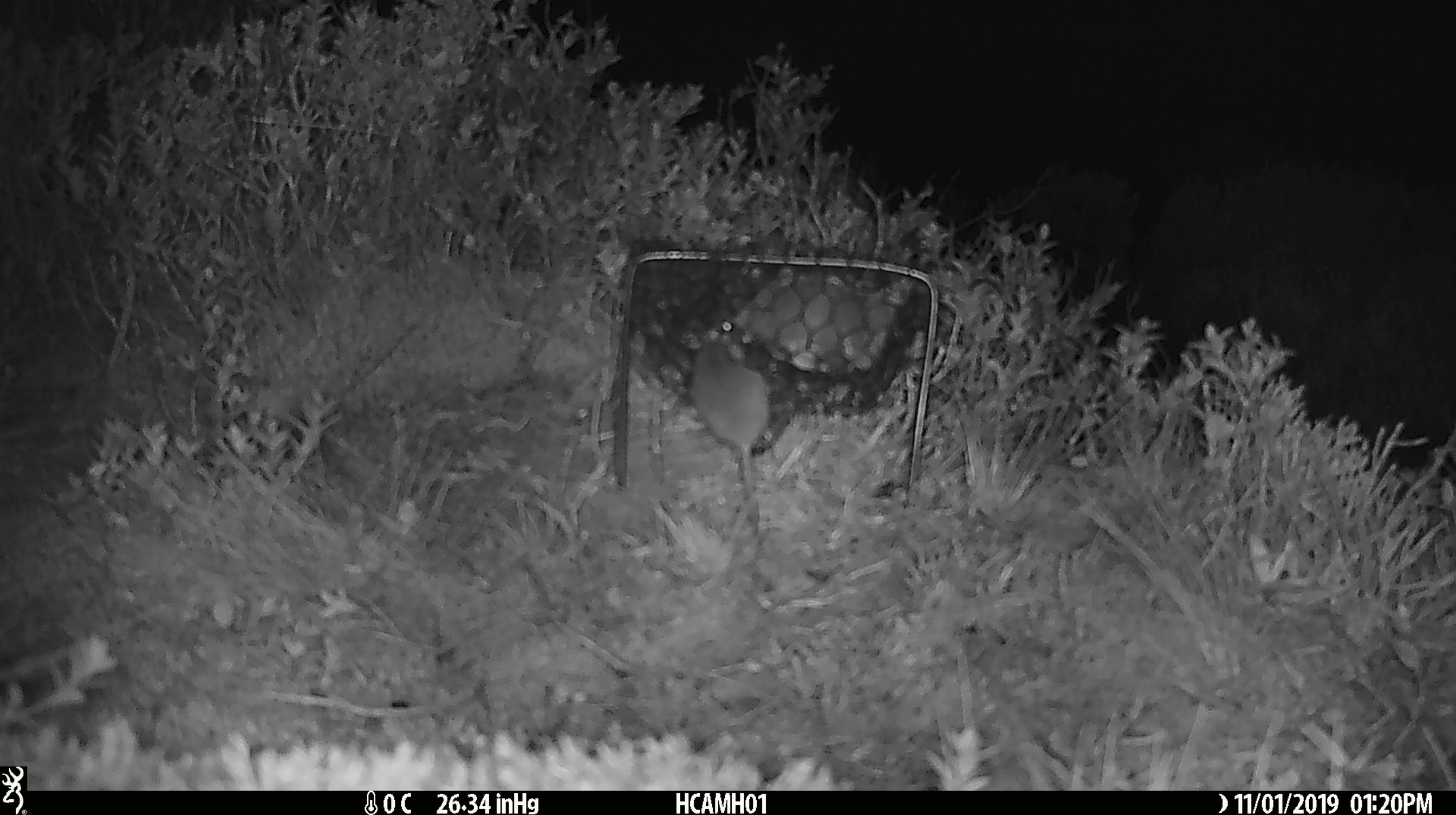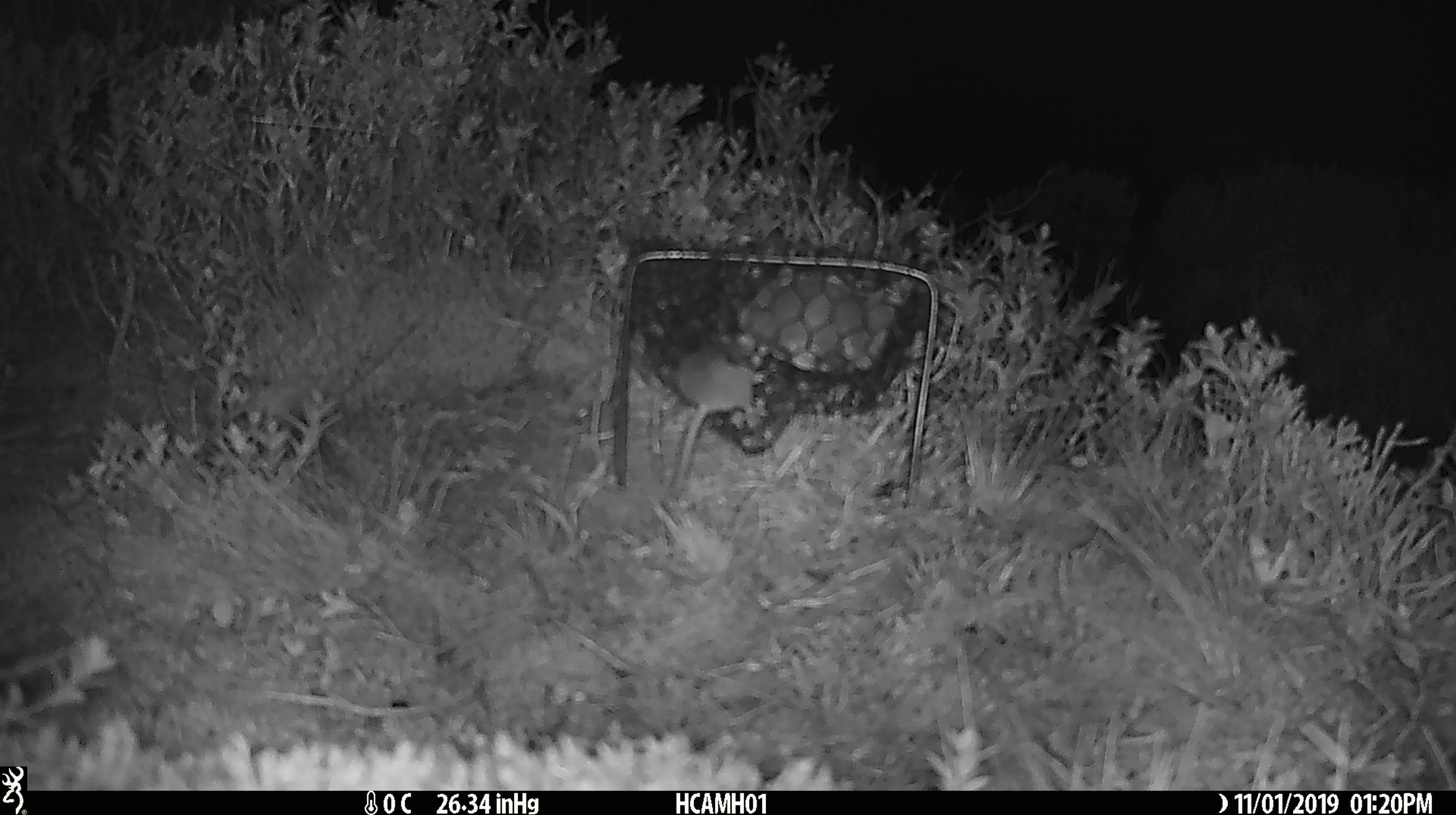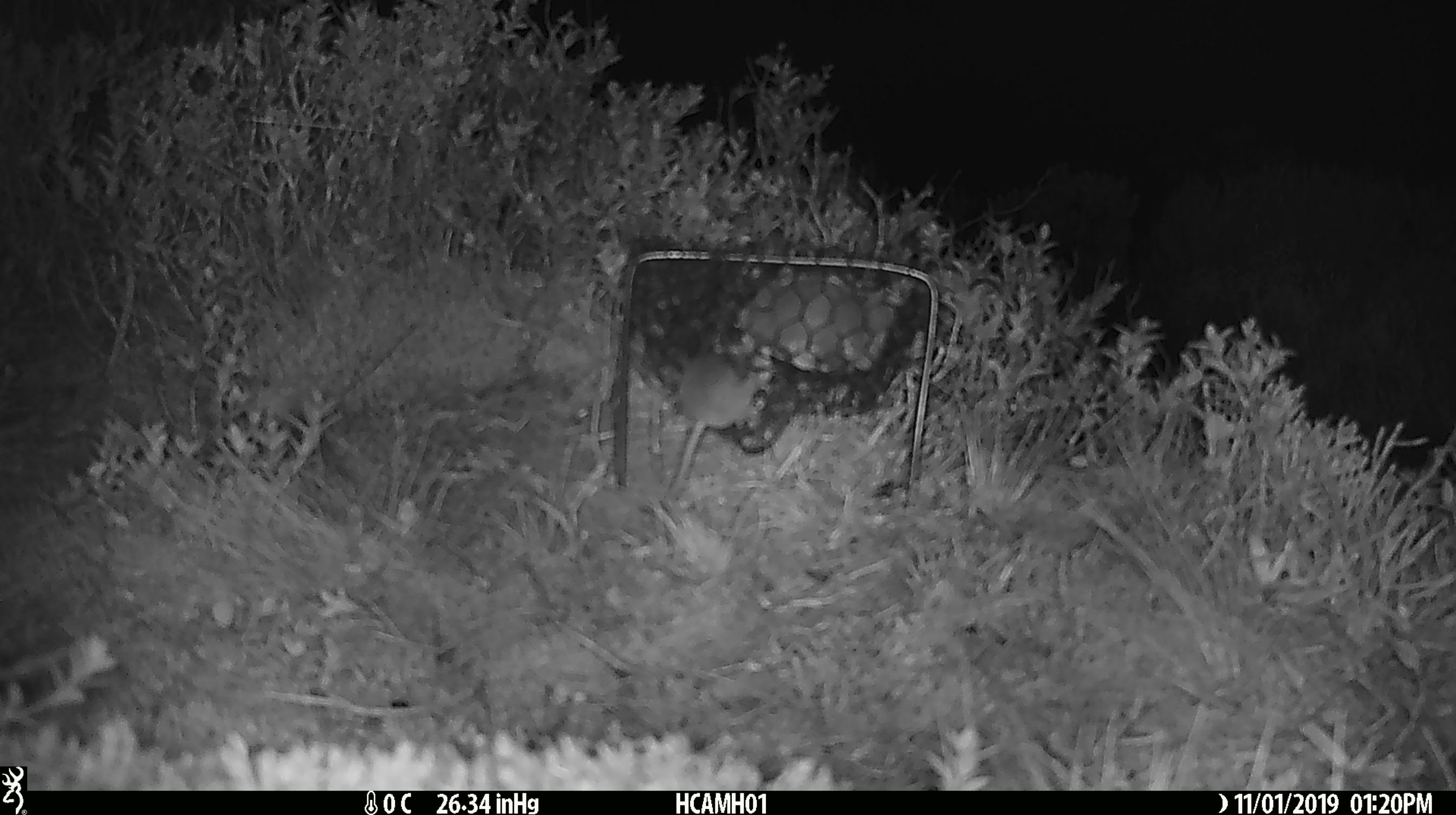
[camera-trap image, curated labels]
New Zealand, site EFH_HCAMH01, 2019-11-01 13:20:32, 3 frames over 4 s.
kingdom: Animalia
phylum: Chordata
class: Mammalia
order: Rodentia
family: Muridae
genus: Mus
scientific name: Mus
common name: mouse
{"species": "mouse (Mus)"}